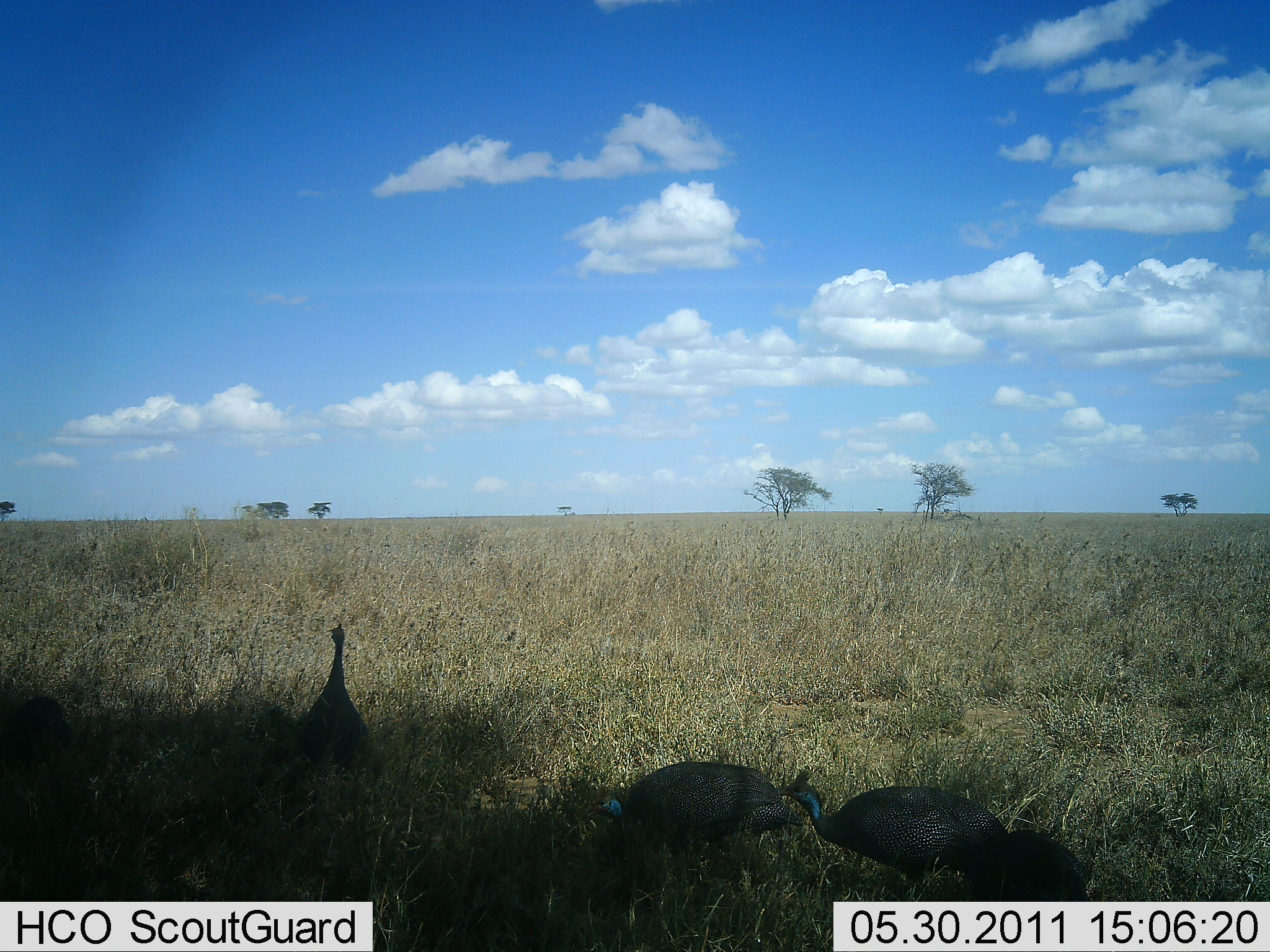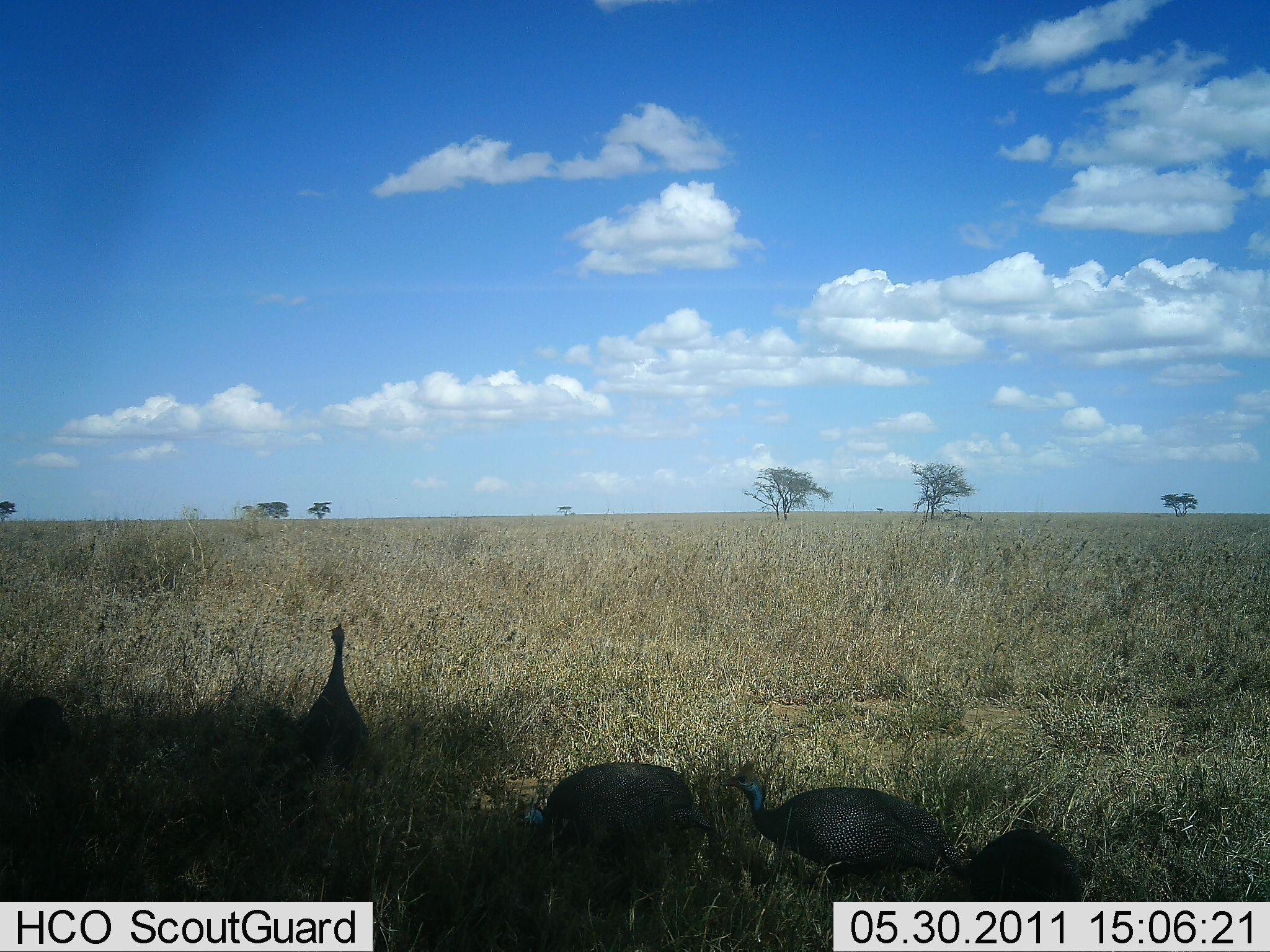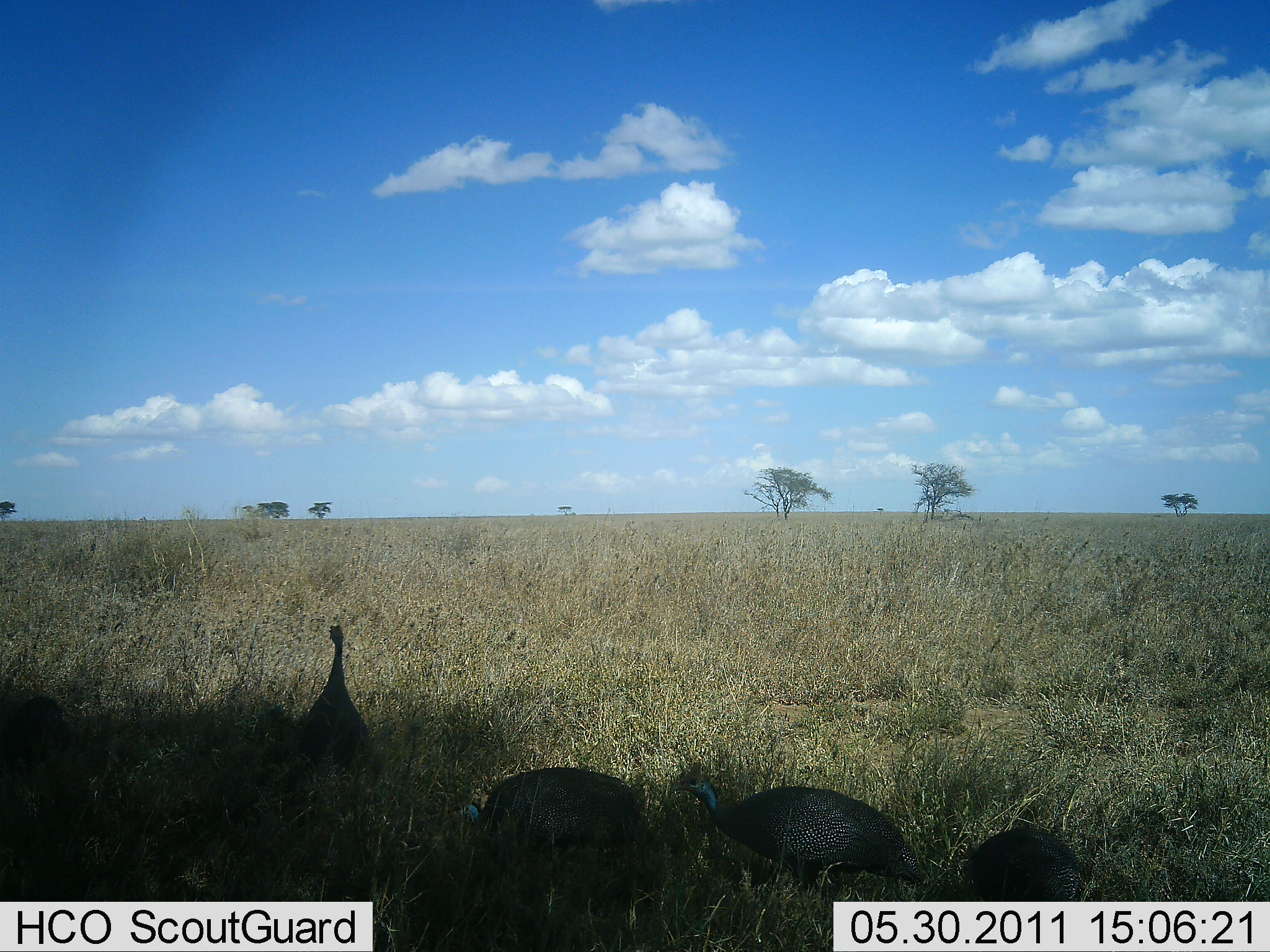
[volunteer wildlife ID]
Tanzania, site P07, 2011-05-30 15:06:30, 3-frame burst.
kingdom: Animalia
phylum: Chordata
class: Aves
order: Galliformes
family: Numididae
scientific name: Numididae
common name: guinea fowl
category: guineafowl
Guineafowl (guinea fowl) (Numididae), count 4. Behavior (volunteer vote fractions): standing 64%, resting 0%, moving 91%, interacting 0%. Young present (vote fraction): 0%. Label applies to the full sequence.